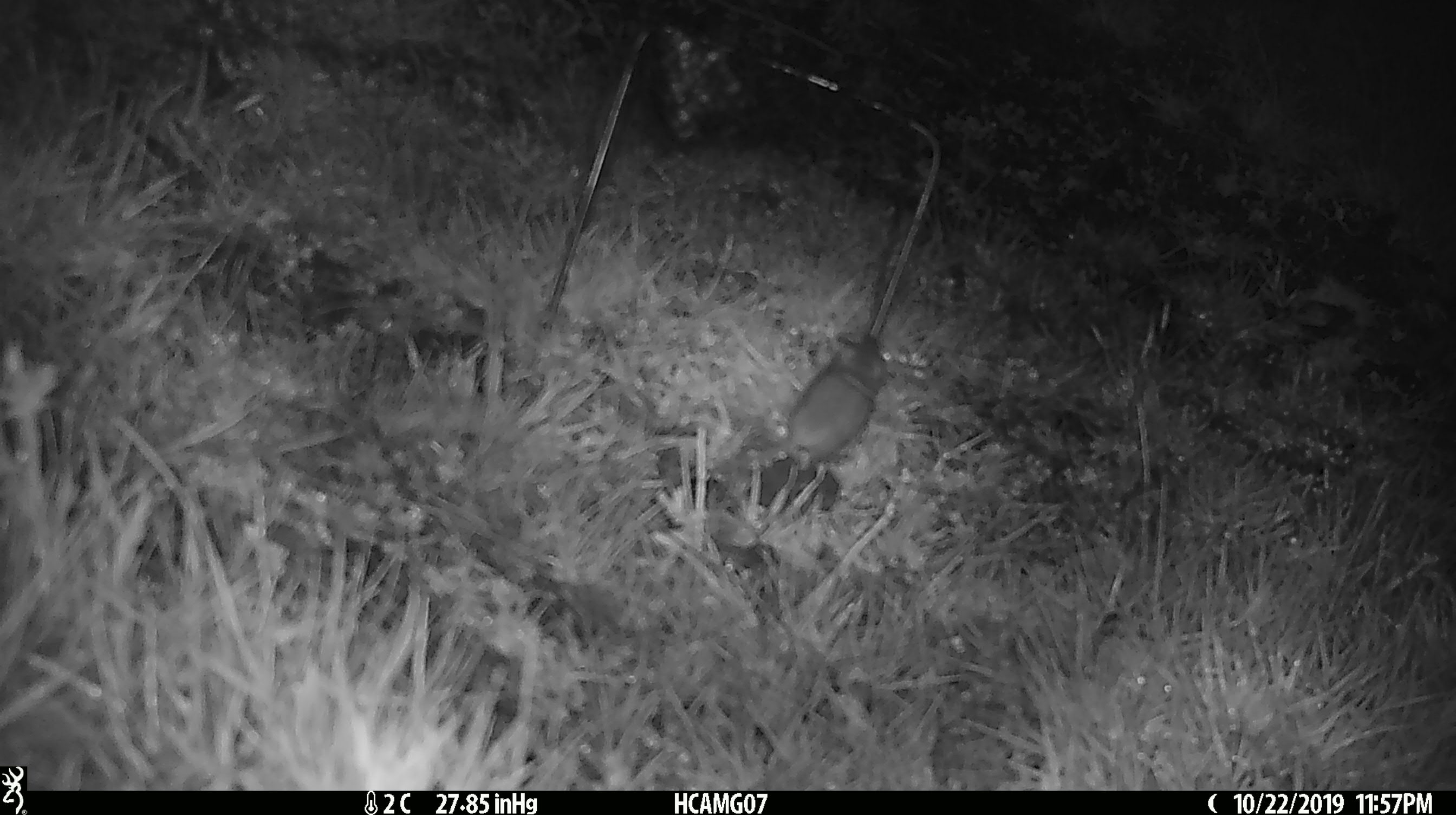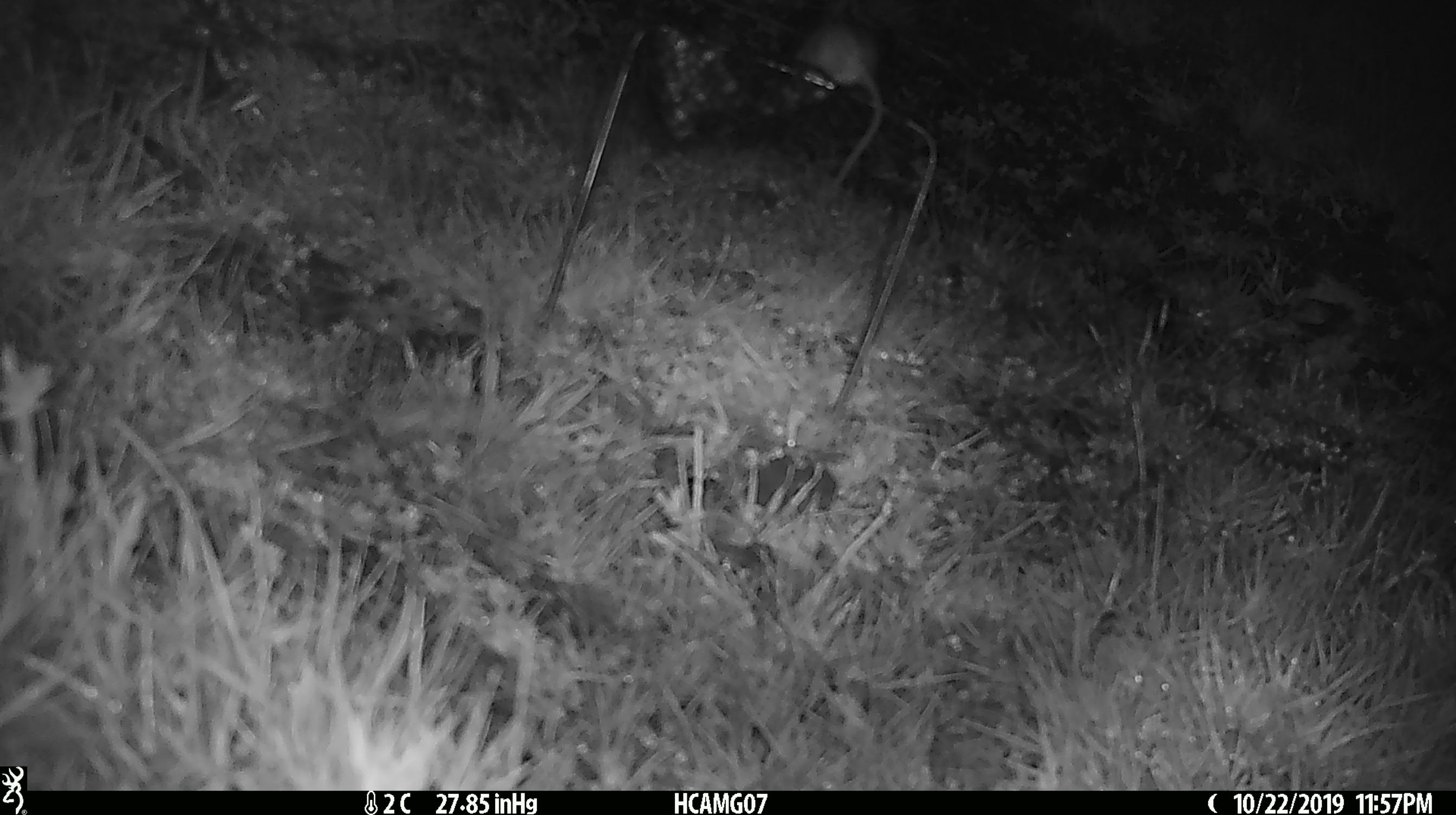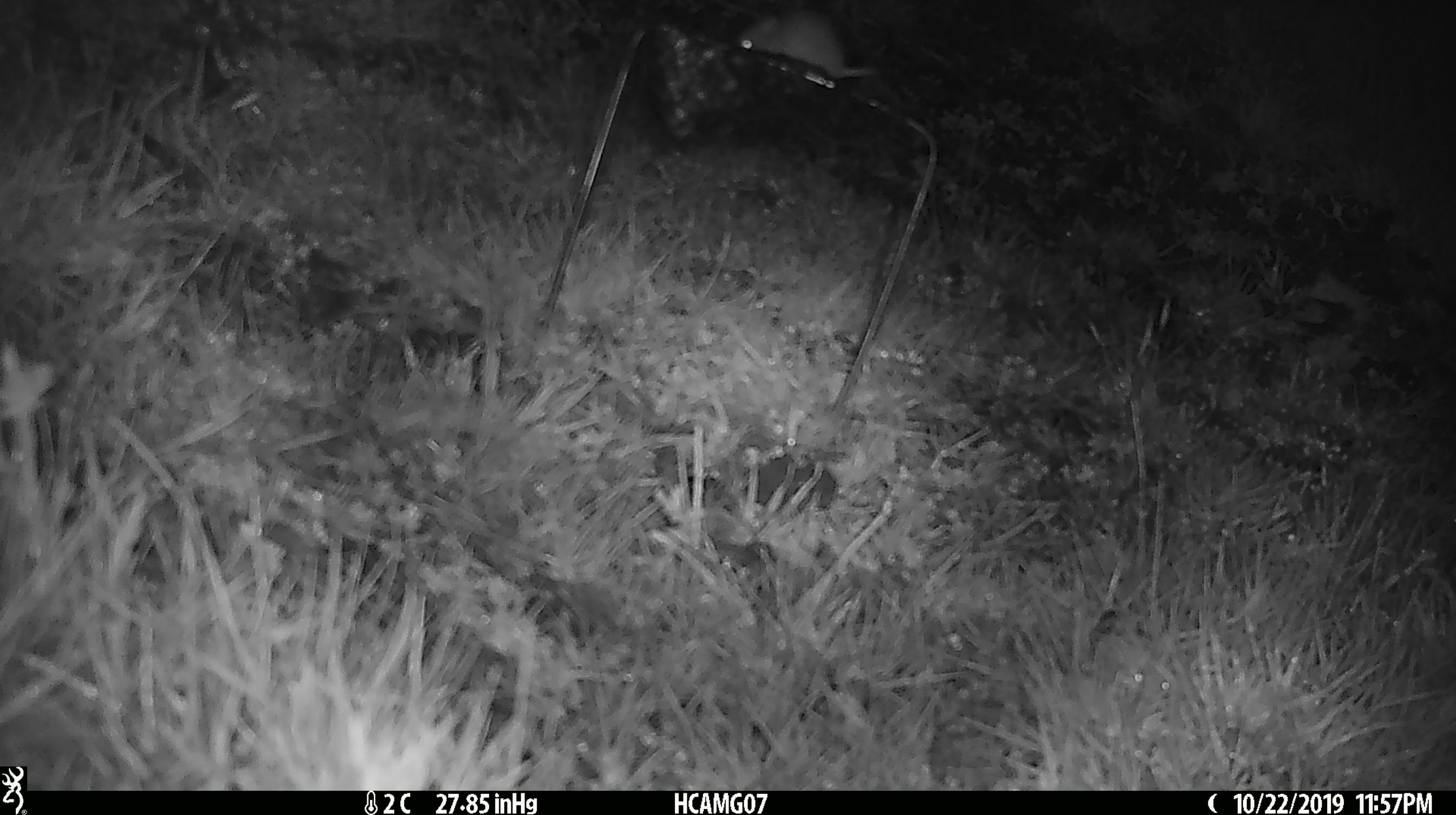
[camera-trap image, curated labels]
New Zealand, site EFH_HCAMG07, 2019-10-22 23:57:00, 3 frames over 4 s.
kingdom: Animalia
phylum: Chordata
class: Mammalia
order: Rodentia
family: Muridae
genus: Mus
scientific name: Mus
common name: mouse